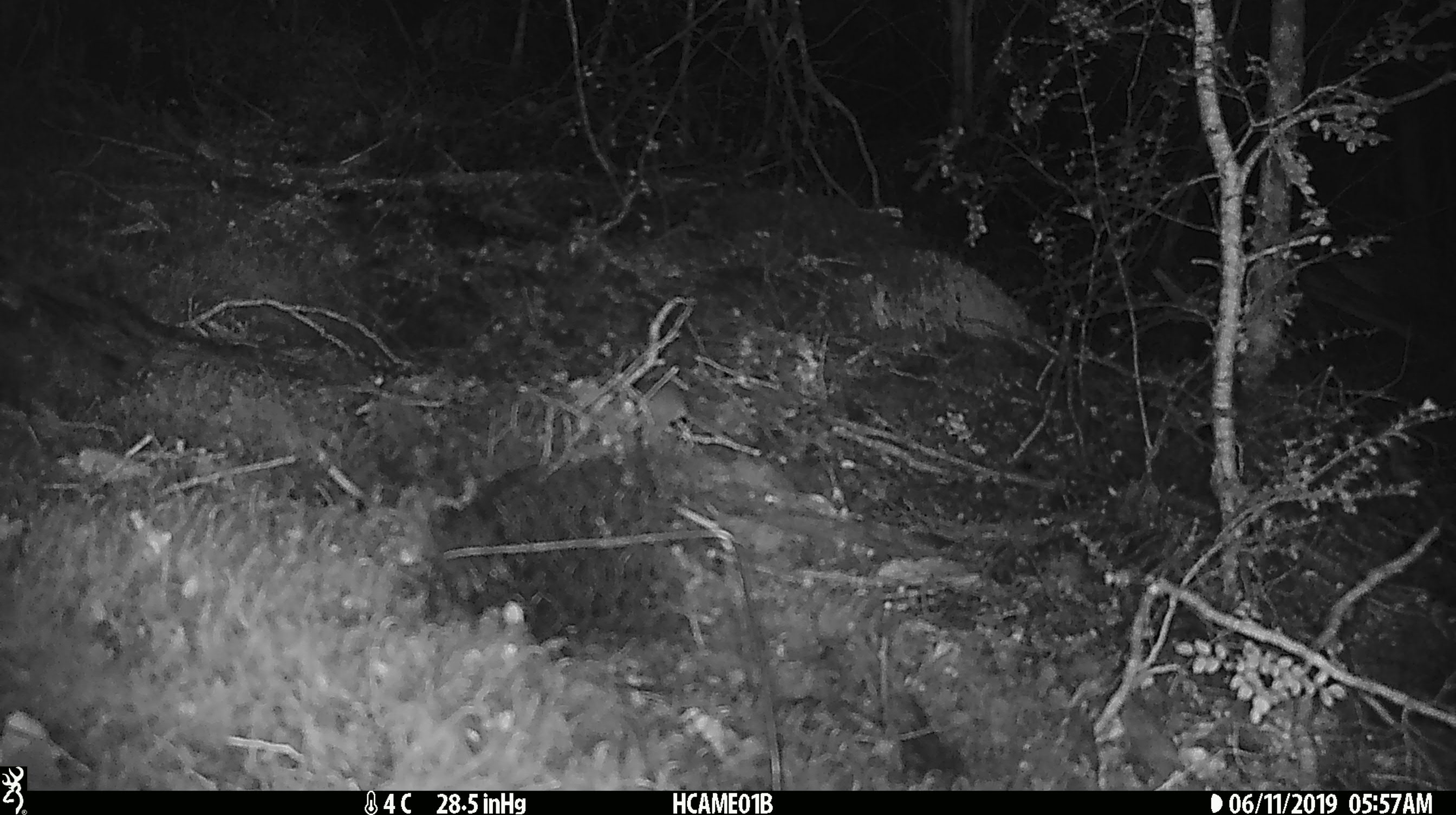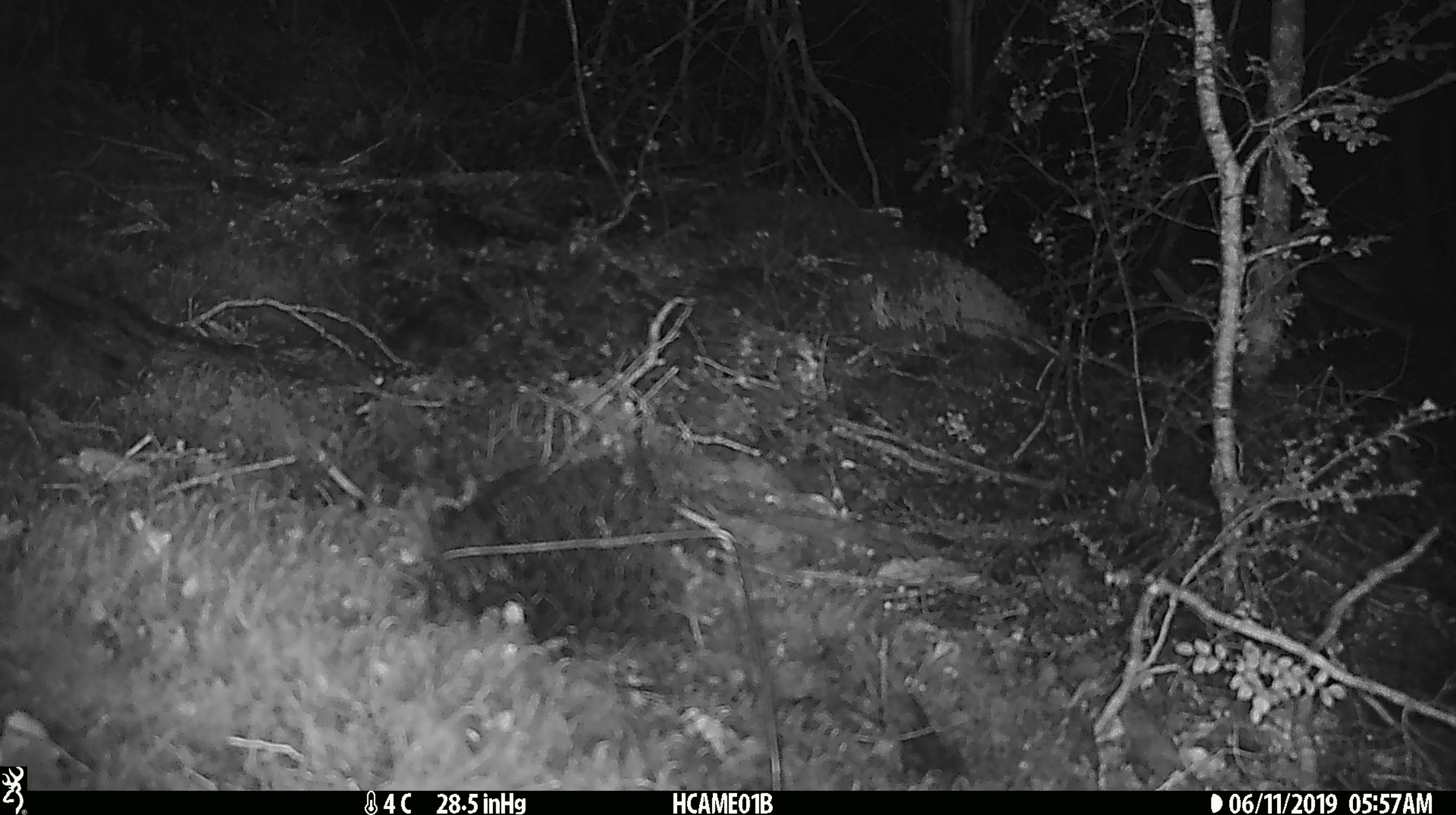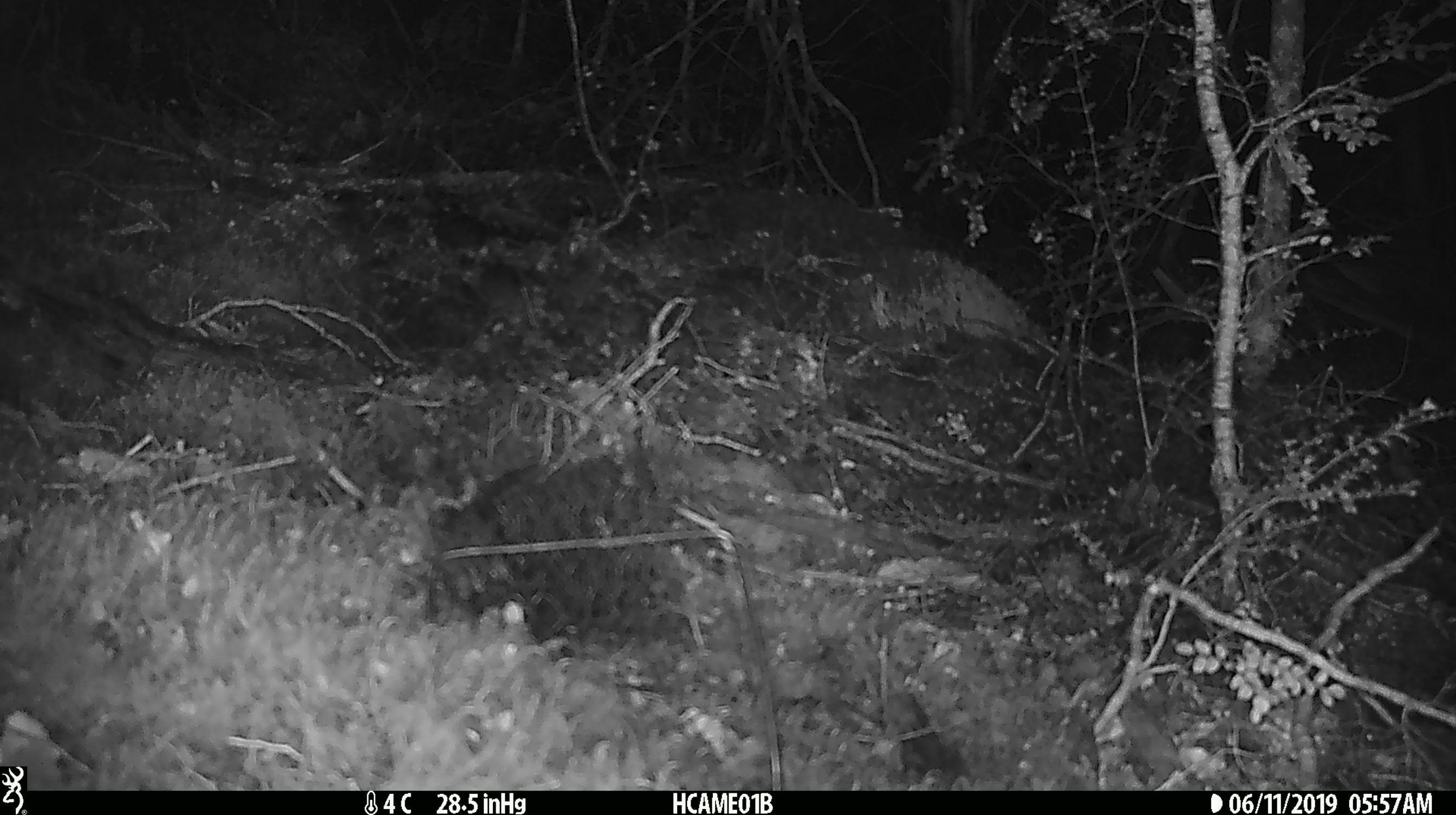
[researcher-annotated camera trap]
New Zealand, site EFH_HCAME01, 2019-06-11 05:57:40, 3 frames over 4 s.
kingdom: Animalia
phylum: Chordata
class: Mammalia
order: Rodentia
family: Muridae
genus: Mus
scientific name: Mus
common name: mouse